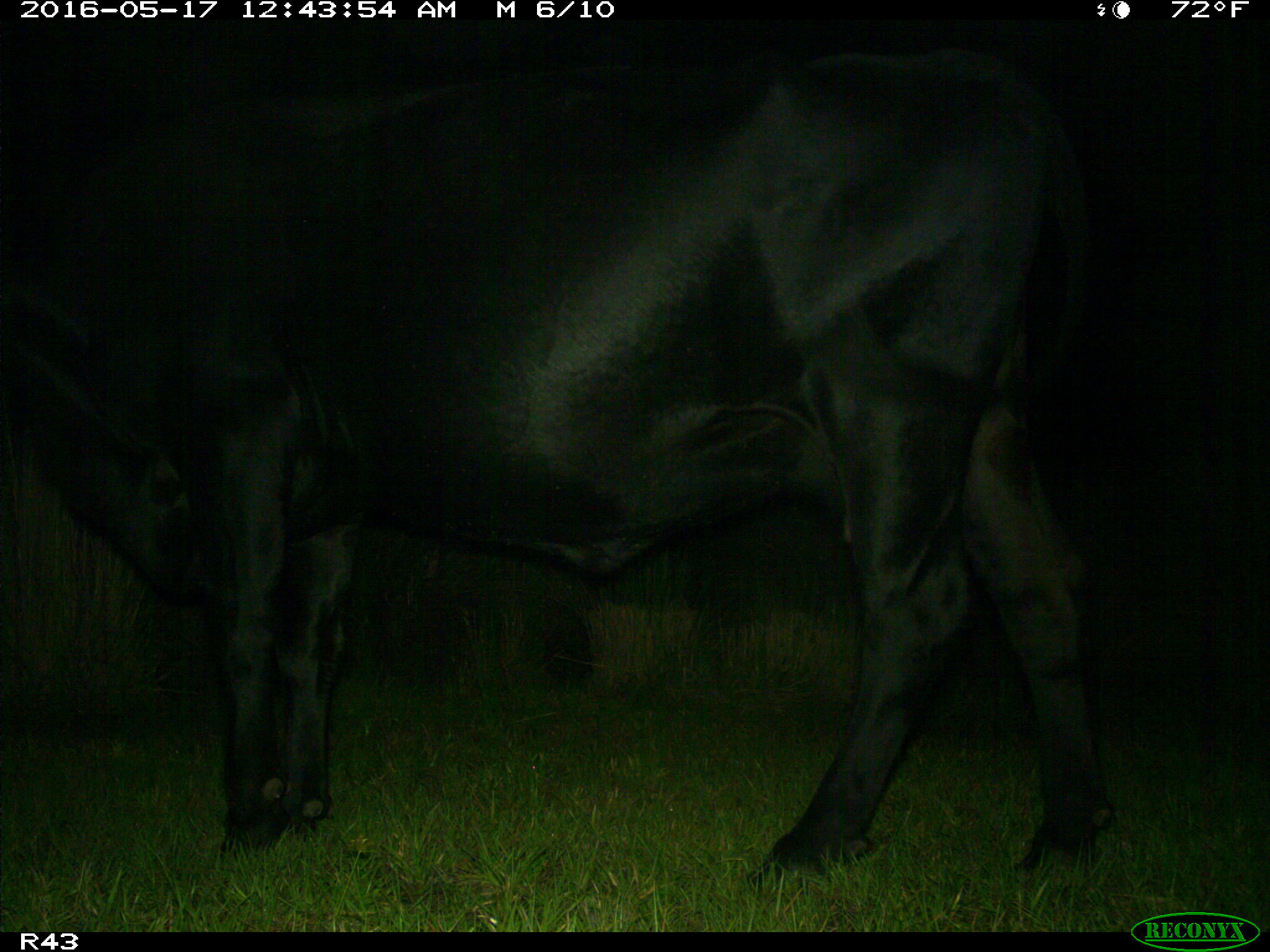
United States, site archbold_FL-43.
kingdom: Animalia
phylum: Chordata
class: Mammalia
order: Artiodactyla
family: Bovidae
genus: Bos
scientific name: Bos taurus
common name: domestic cow